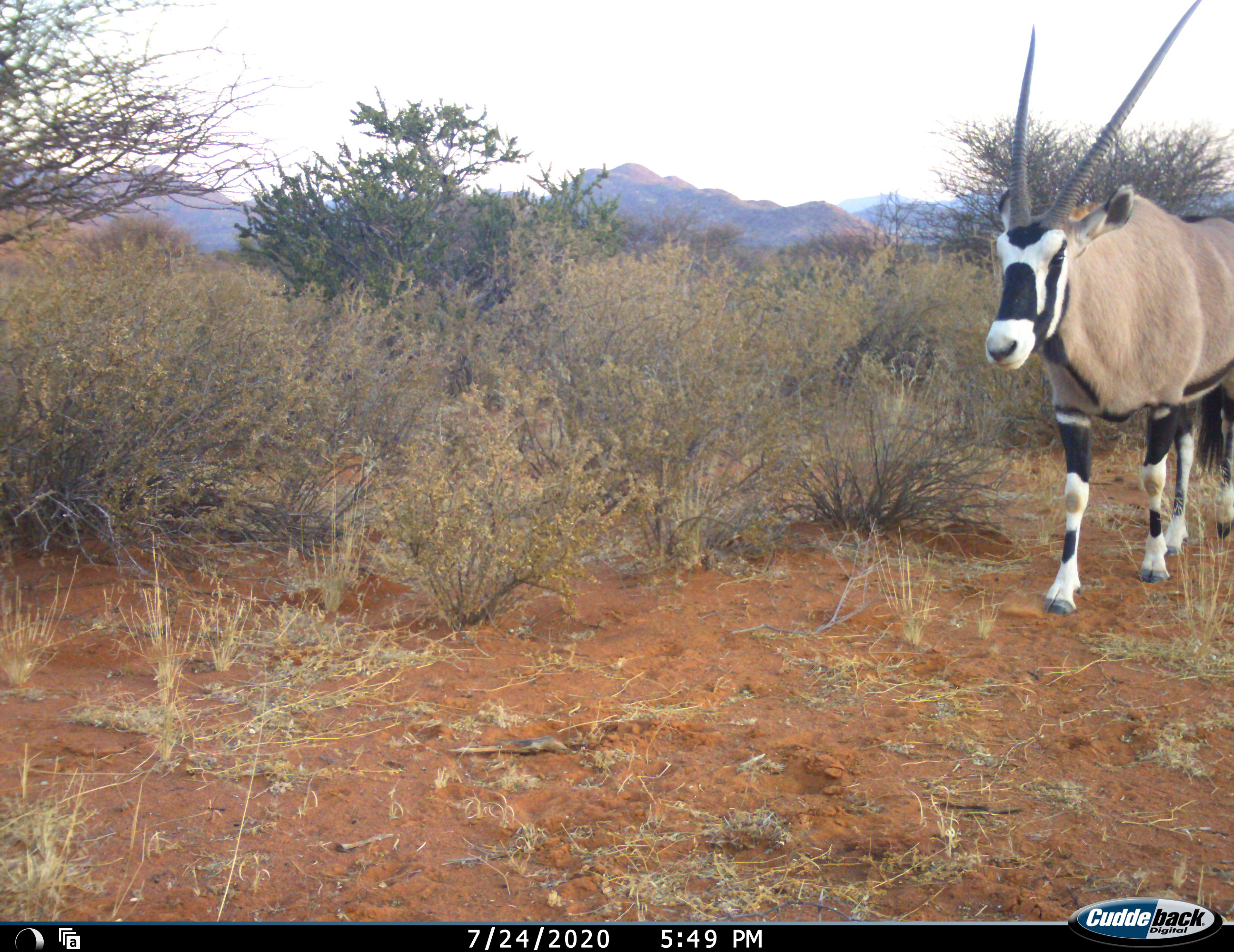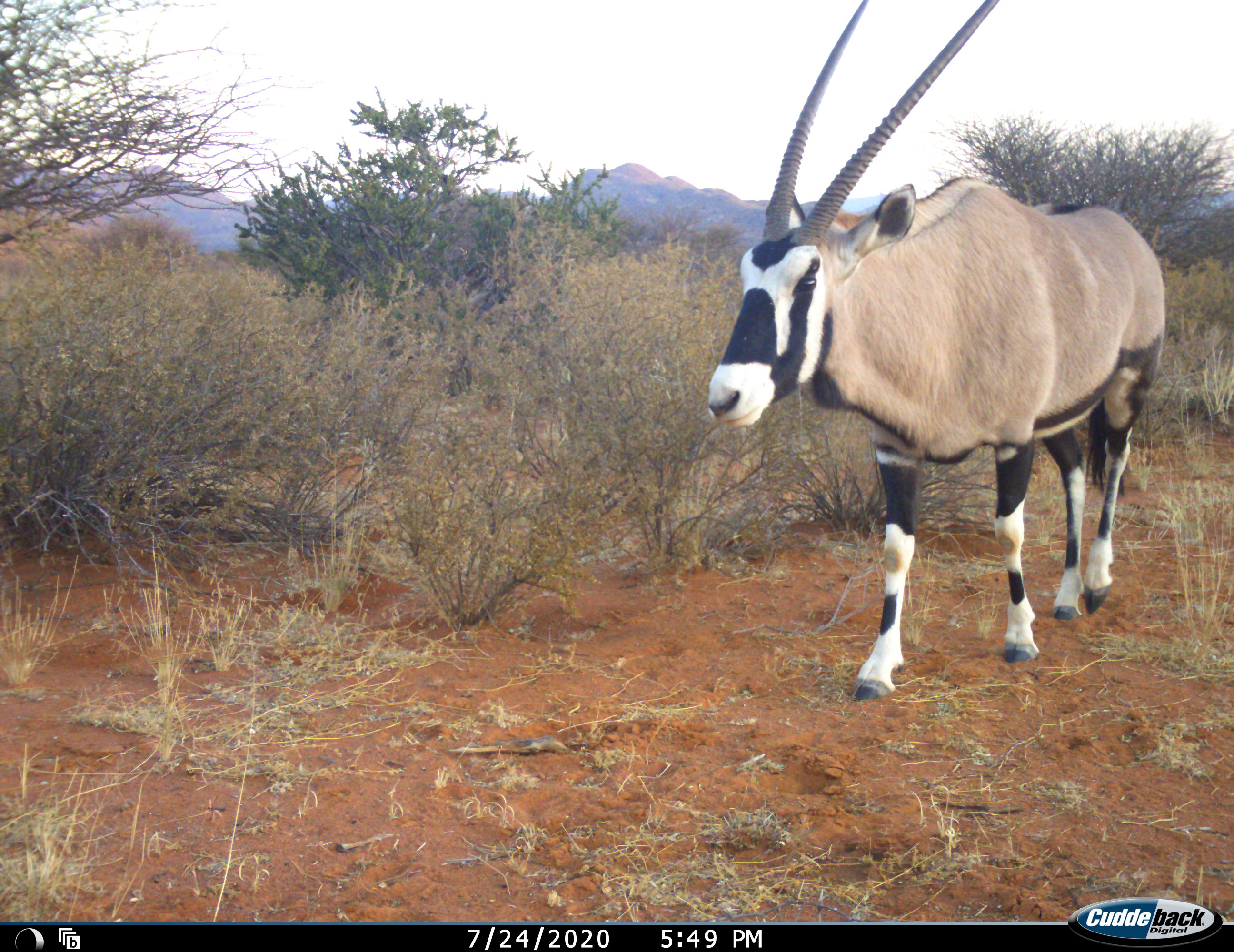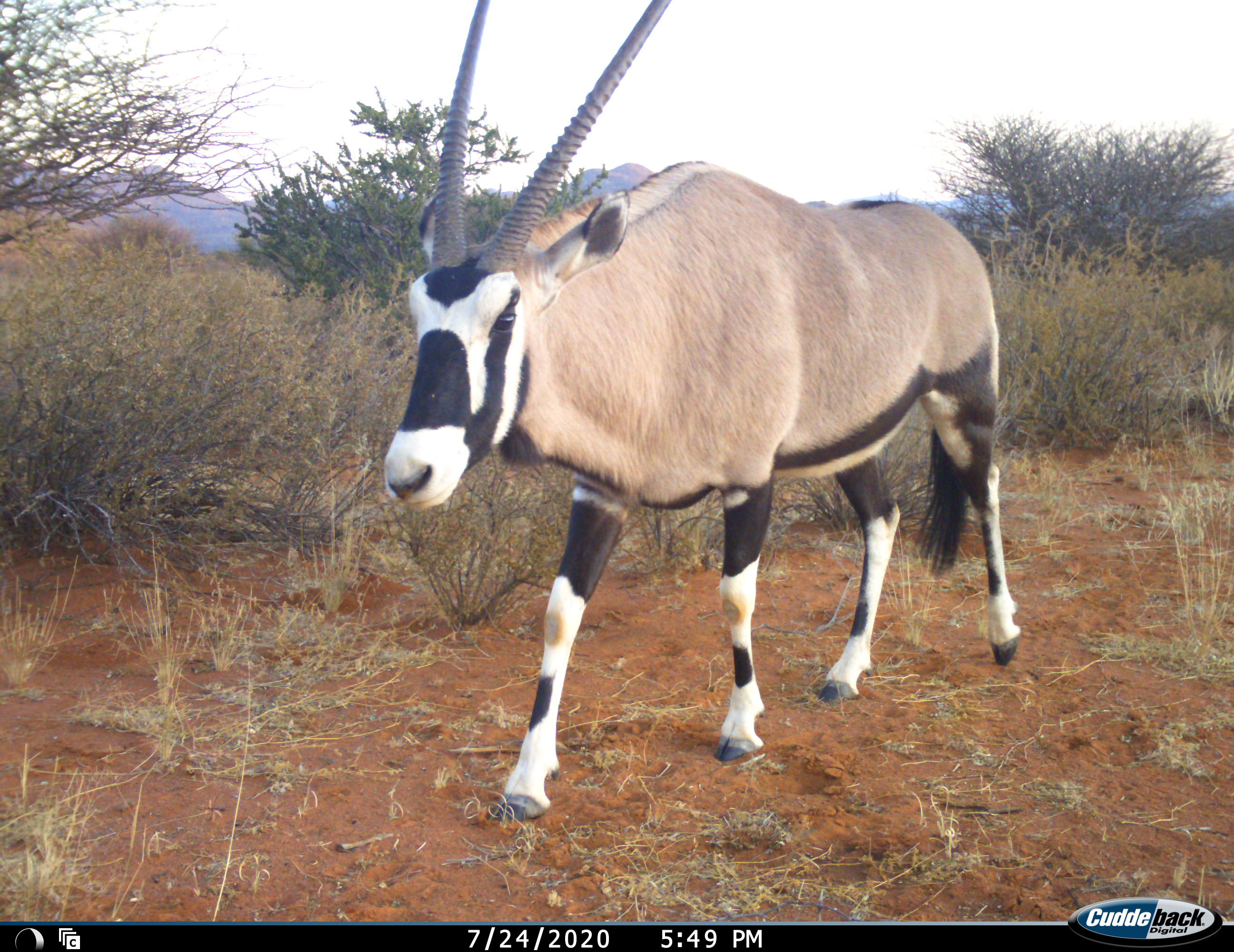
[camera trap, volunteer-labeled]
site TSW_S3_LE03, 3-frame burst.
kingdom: Animalia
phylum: Chordata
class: Mammalia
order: Artiodactyla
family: Bovidae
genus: Oryx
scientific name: Oryx gazella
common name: gemsbok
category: oryx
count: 1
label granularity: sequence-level